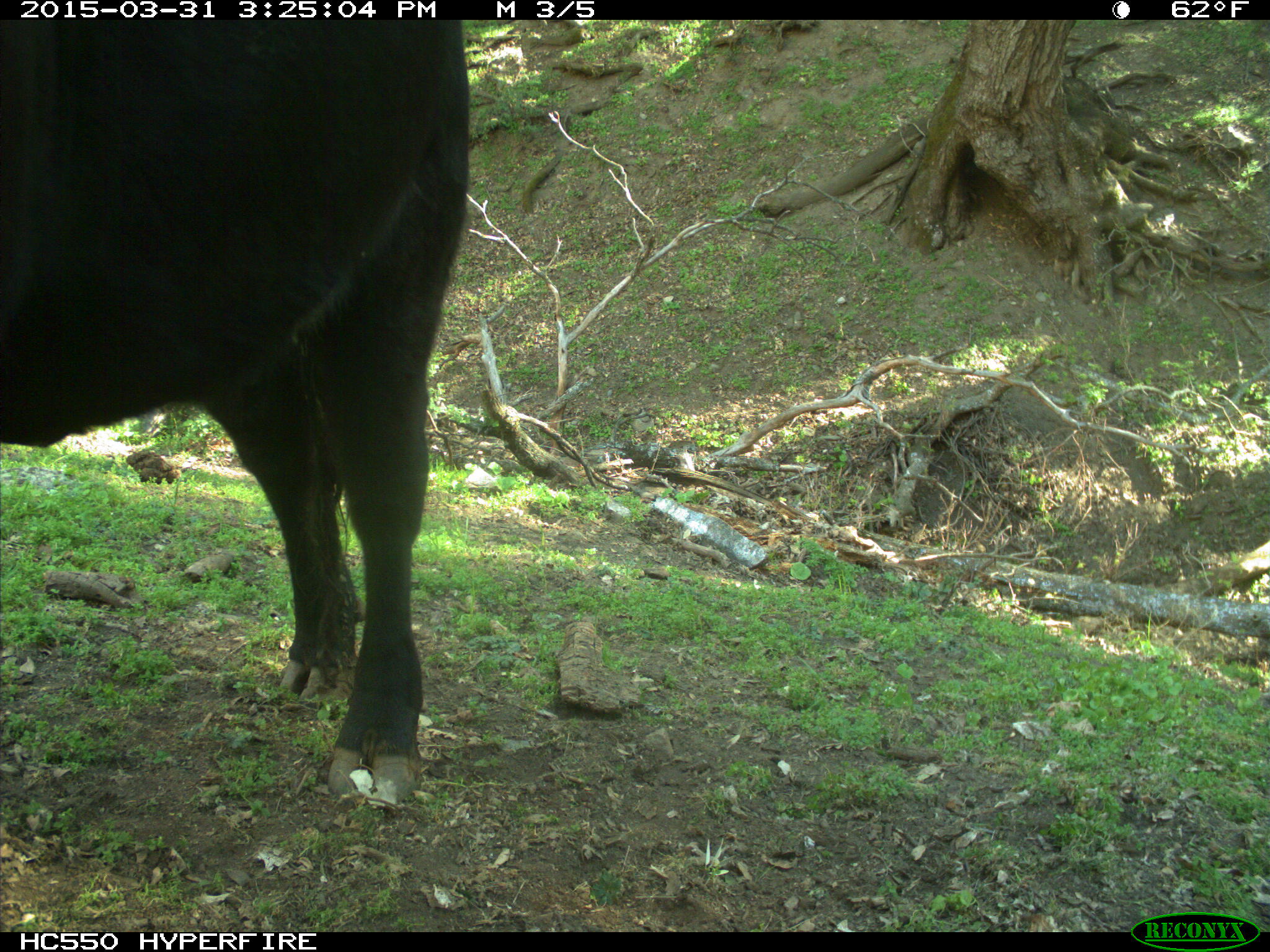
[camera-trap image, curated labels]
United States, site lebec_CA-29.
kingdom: Animalia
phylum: Chordata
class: Mammalia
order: Artiodactyla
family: Bovidae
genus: Bos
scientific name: Bos taurus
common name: domestic cow